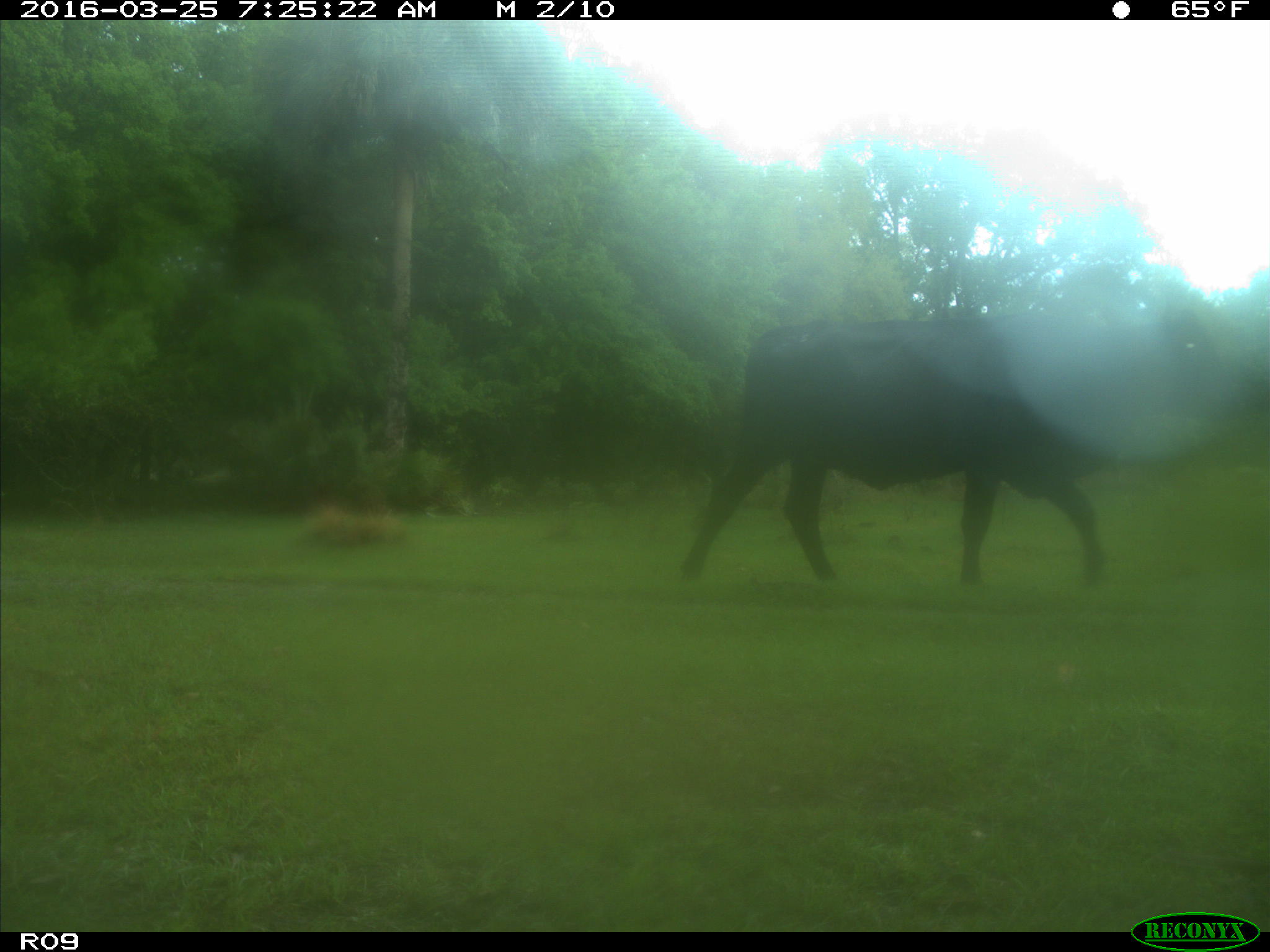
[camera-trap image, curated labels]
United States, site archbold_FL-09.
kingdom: Animalia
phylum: Chordata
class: Mammalia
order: Artiodactyla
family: Bovidae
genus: Bos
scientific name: Bos taurus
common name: domestic cow